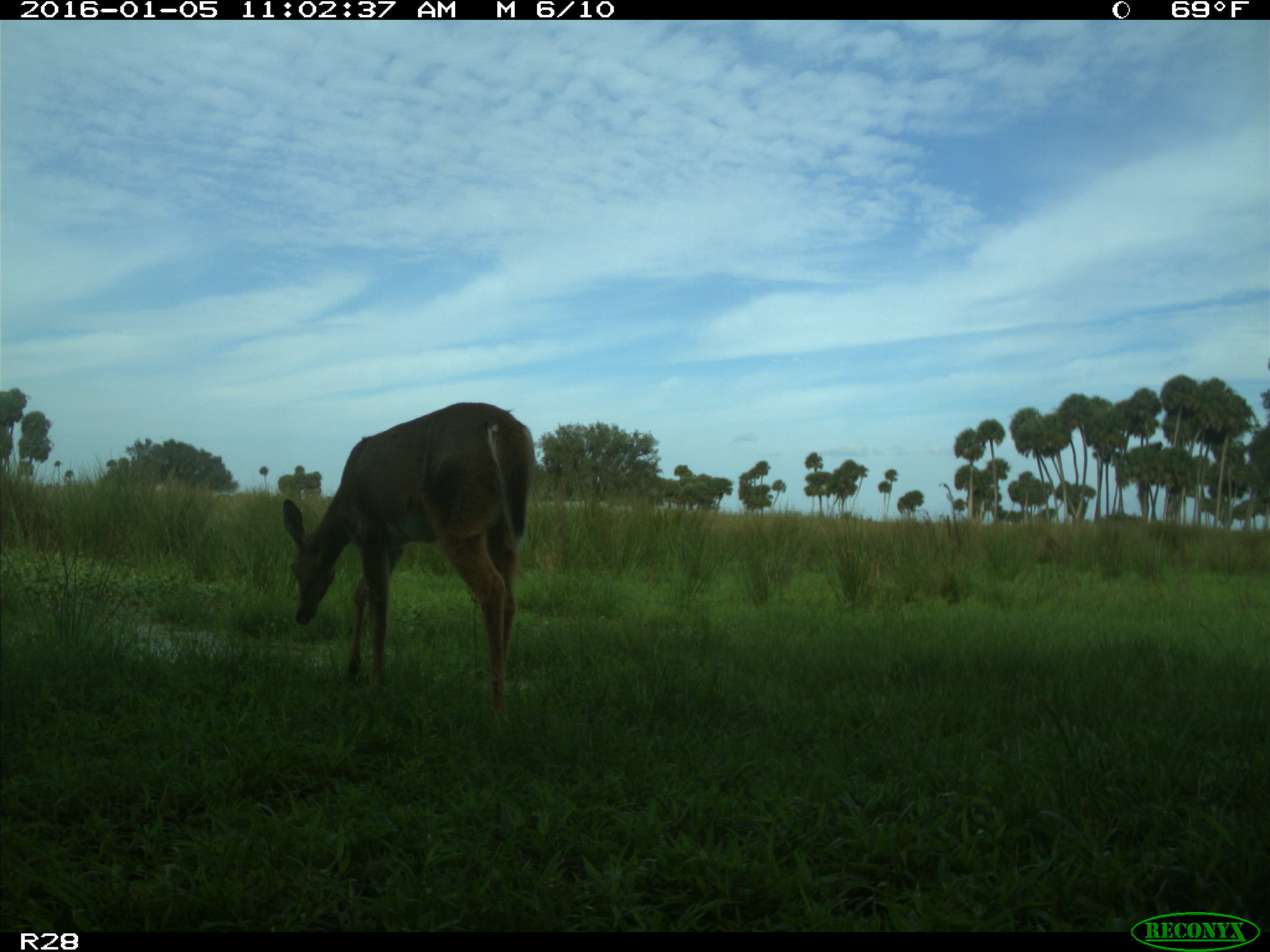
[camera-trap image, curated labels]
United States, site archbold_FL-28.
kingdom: Animalia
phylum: Chordata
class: Mammalia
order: Artiodactyla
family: Cervidae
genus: Odocoileus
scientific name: Odocoileus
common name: deer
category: unidentified deer